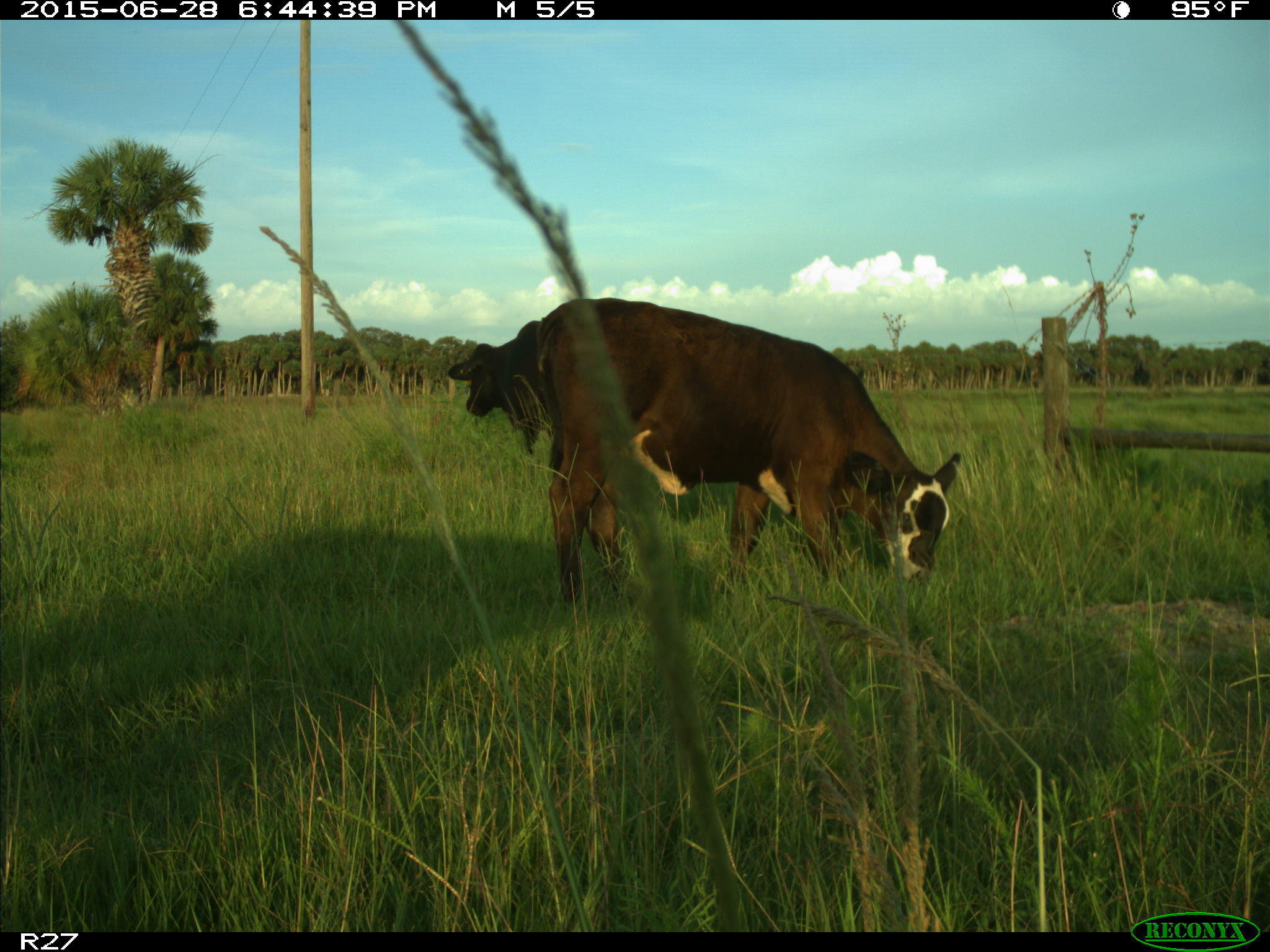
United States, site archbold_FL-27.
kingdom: Animalia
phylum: Chordata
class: Mammalia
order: Artiodactyla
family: Bovidae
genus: Bos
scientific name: Bos taurus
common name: domestic cow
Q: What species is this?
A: Bos taurus (domestic cow).